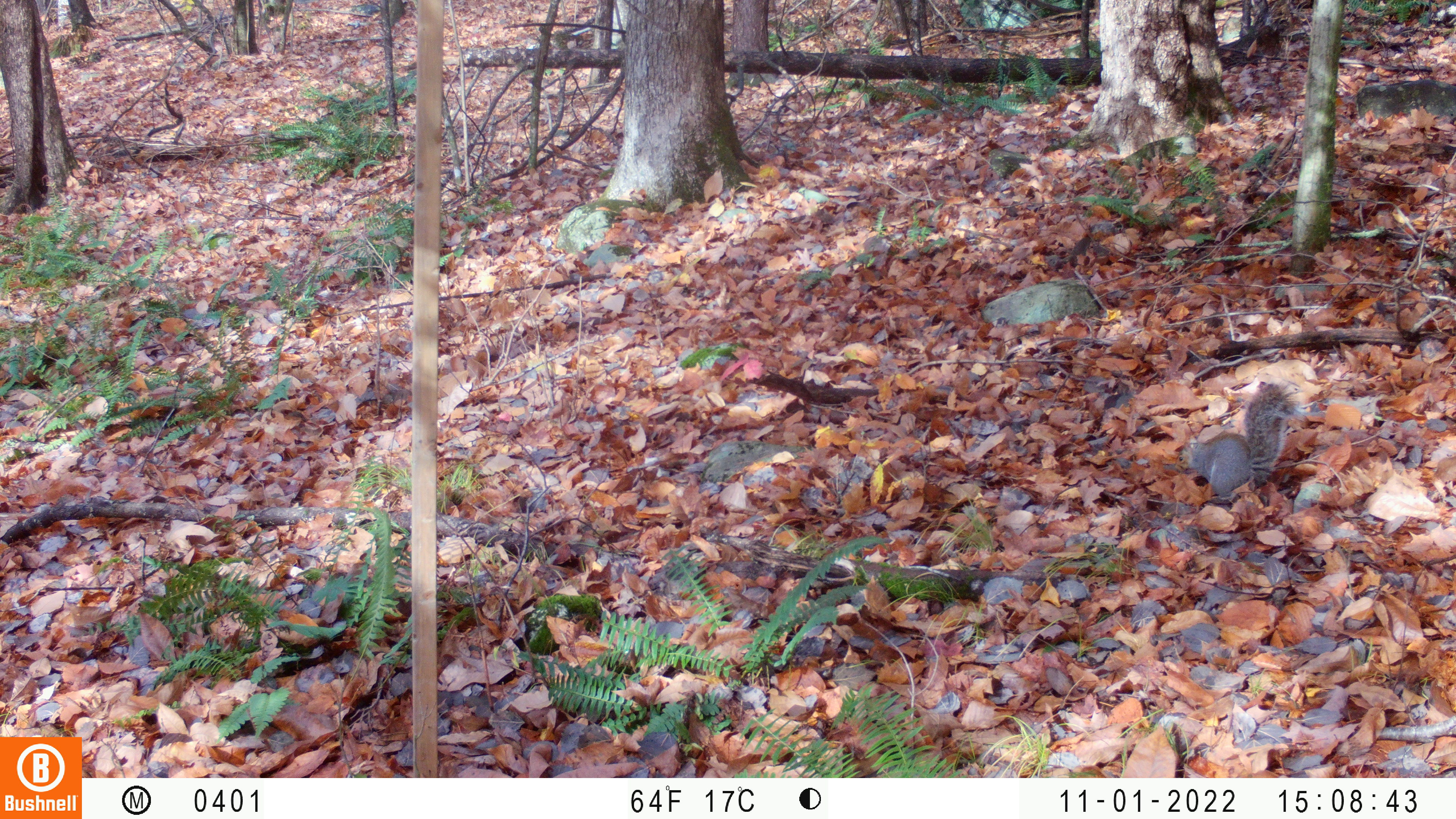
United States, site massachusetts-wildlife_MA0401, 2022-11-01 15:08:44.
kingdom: Animalia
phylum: Chordata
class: Mammalia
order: Rodentia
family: Sciuridae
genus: Sciurus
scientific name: Sciurus carolinensis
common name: gray squirrel